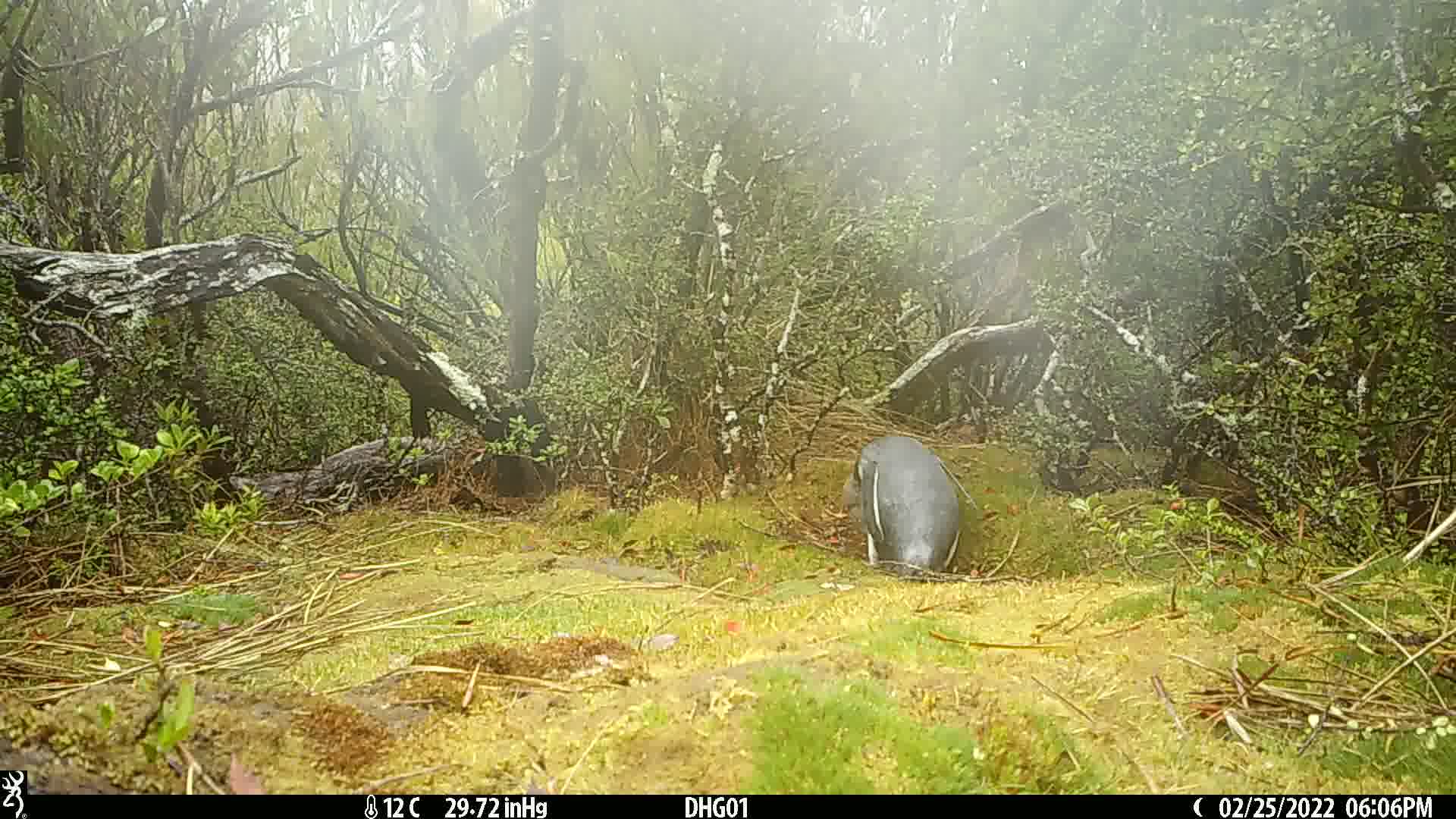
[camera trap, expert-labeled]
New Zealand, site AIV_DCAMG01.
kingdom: Animalia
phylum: Chordata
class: Aves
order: Sphenisciformes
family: Spheniscidae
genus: Megadyptes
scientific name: Megadyptes antipodes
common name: yellow-eyed penguin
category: yellow eyed penguin